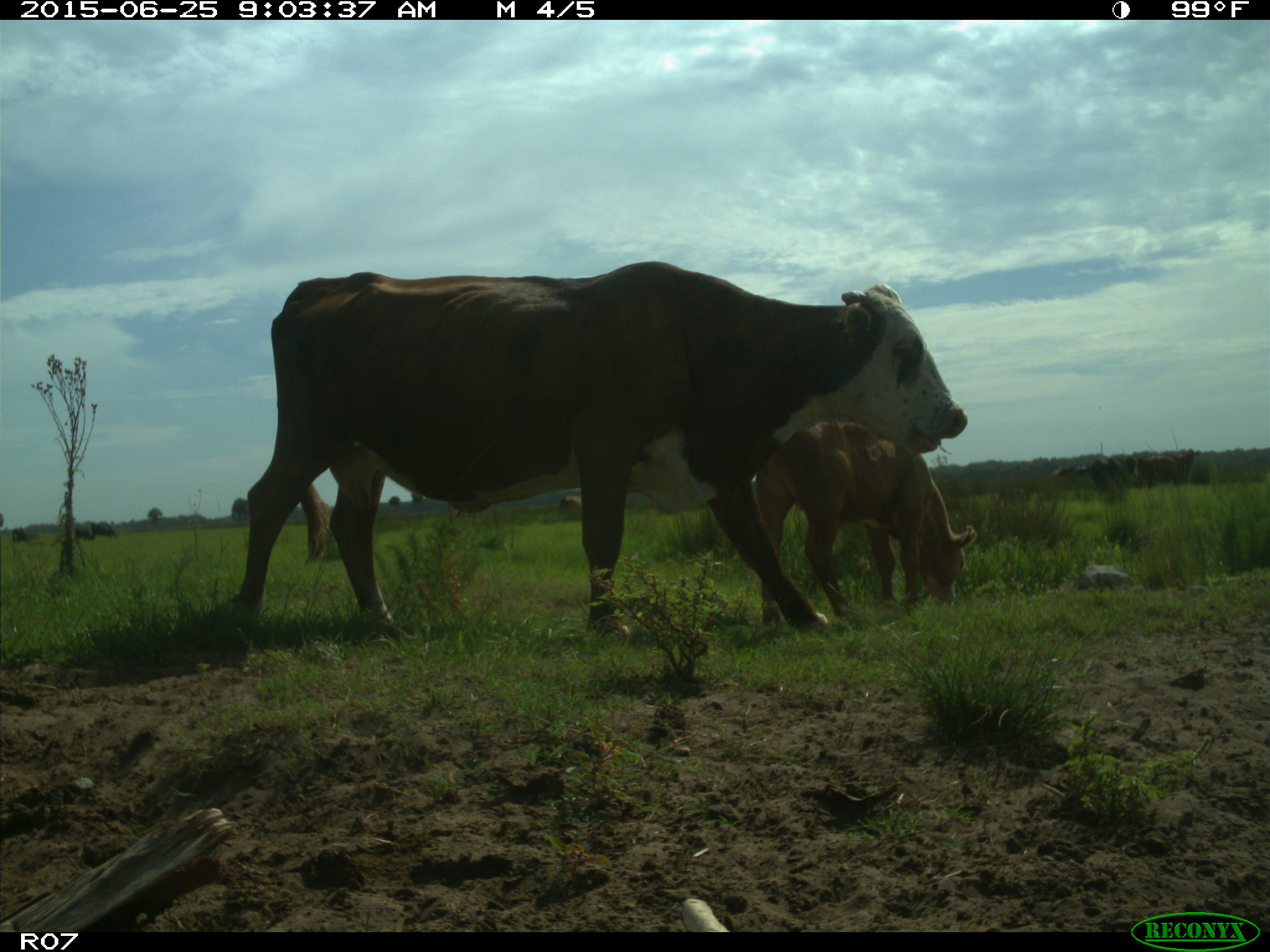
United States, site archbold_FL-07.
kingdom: Animalia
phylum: Chordata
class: Mammalia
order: Artiodactyla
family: Bovidae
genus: Bos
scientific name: Bos taurus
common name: domestic cow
Bos taurus (domestic cow).